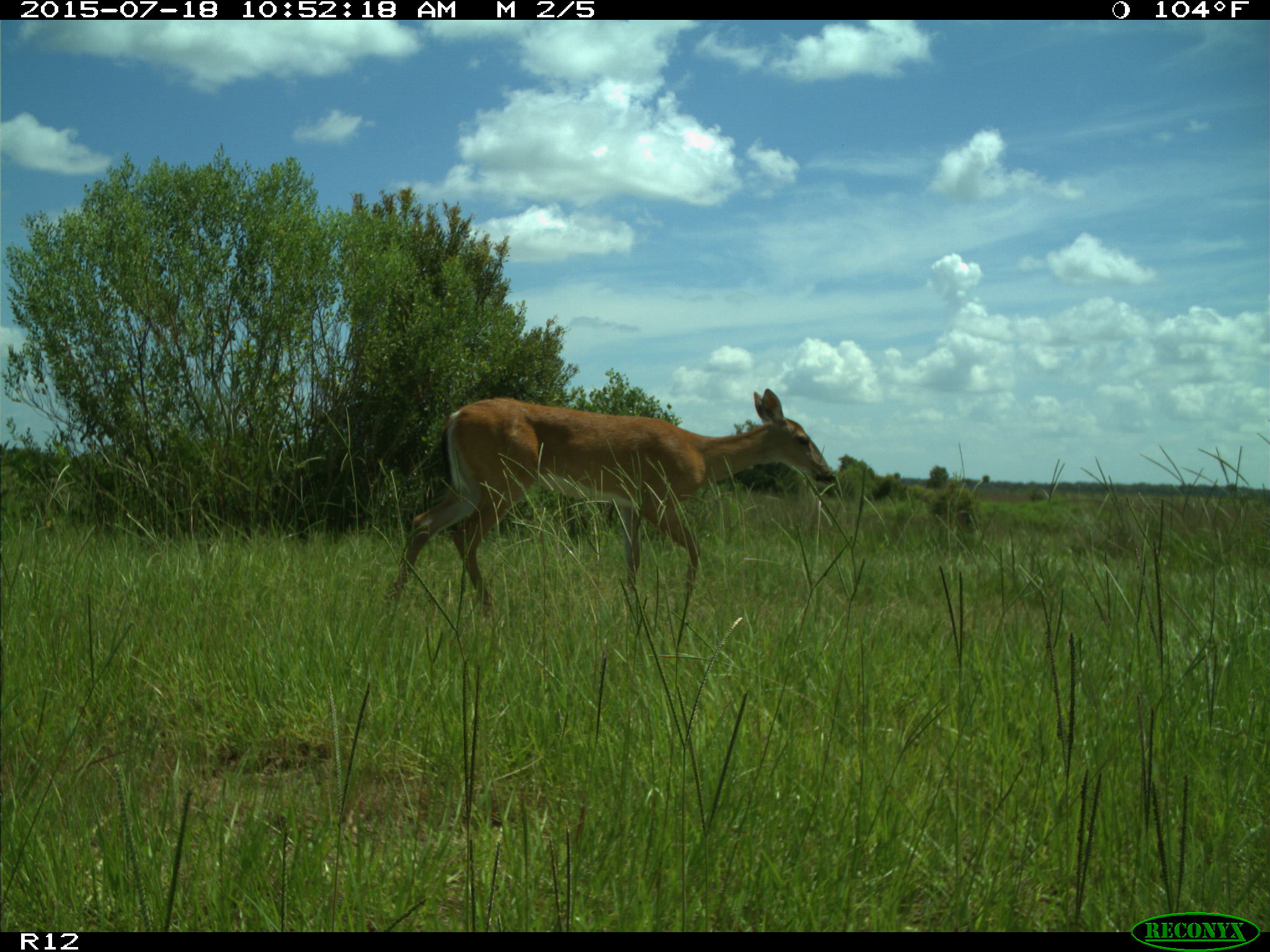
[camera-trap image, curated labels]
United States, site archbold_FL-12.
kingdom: Animalia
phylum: Chordata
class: Mammalia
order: Artiodactyla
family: Cervidae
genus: Odocoileus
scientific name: Odocoileus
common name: deer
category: unidentified deer